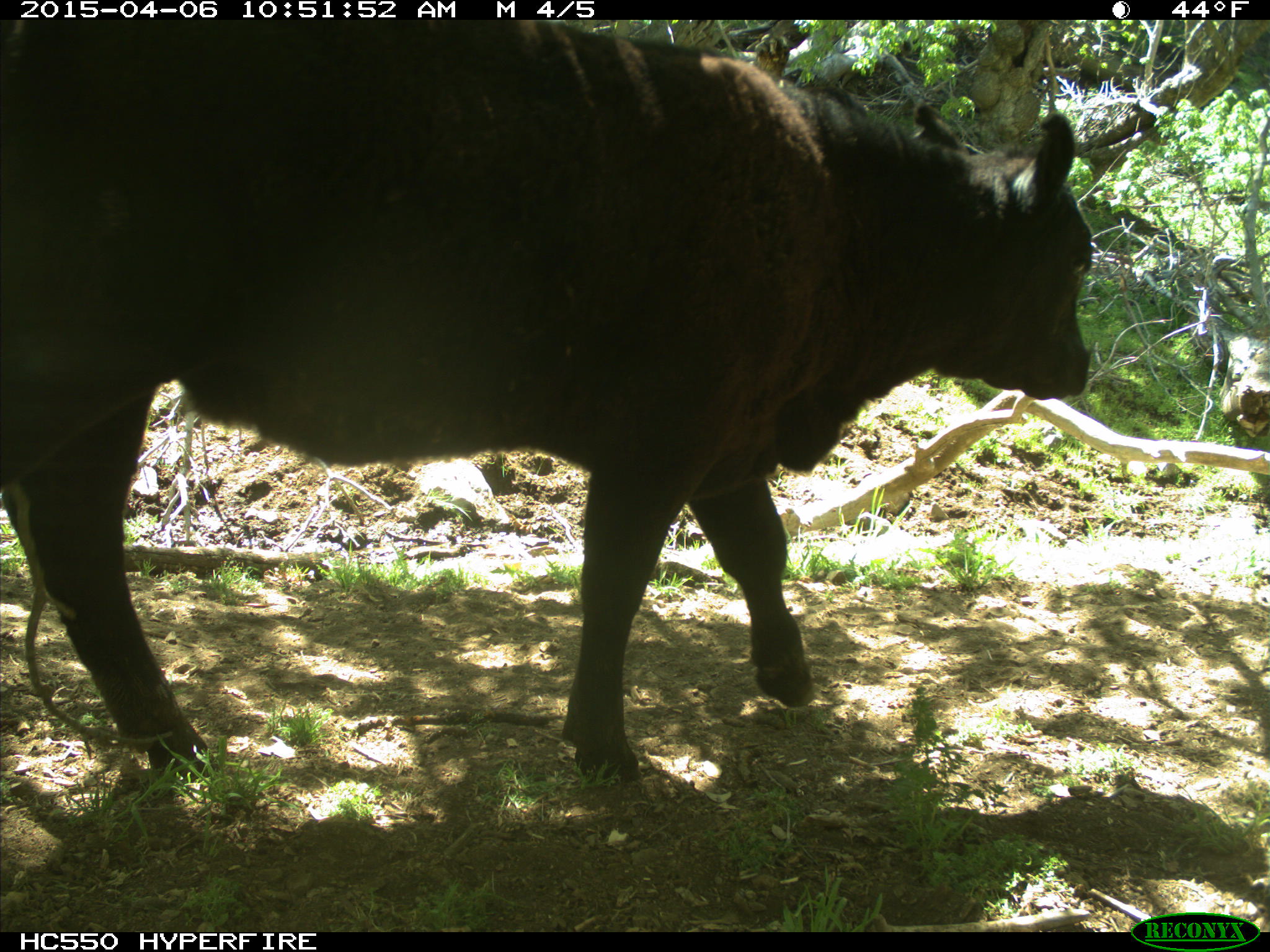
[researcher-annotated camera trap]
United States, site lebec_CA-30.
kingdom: Animalia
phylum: Chordata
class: Mammalia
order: Artiodactyla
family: Bovidae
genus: Bos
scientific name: Bos taurus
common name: domestic cow